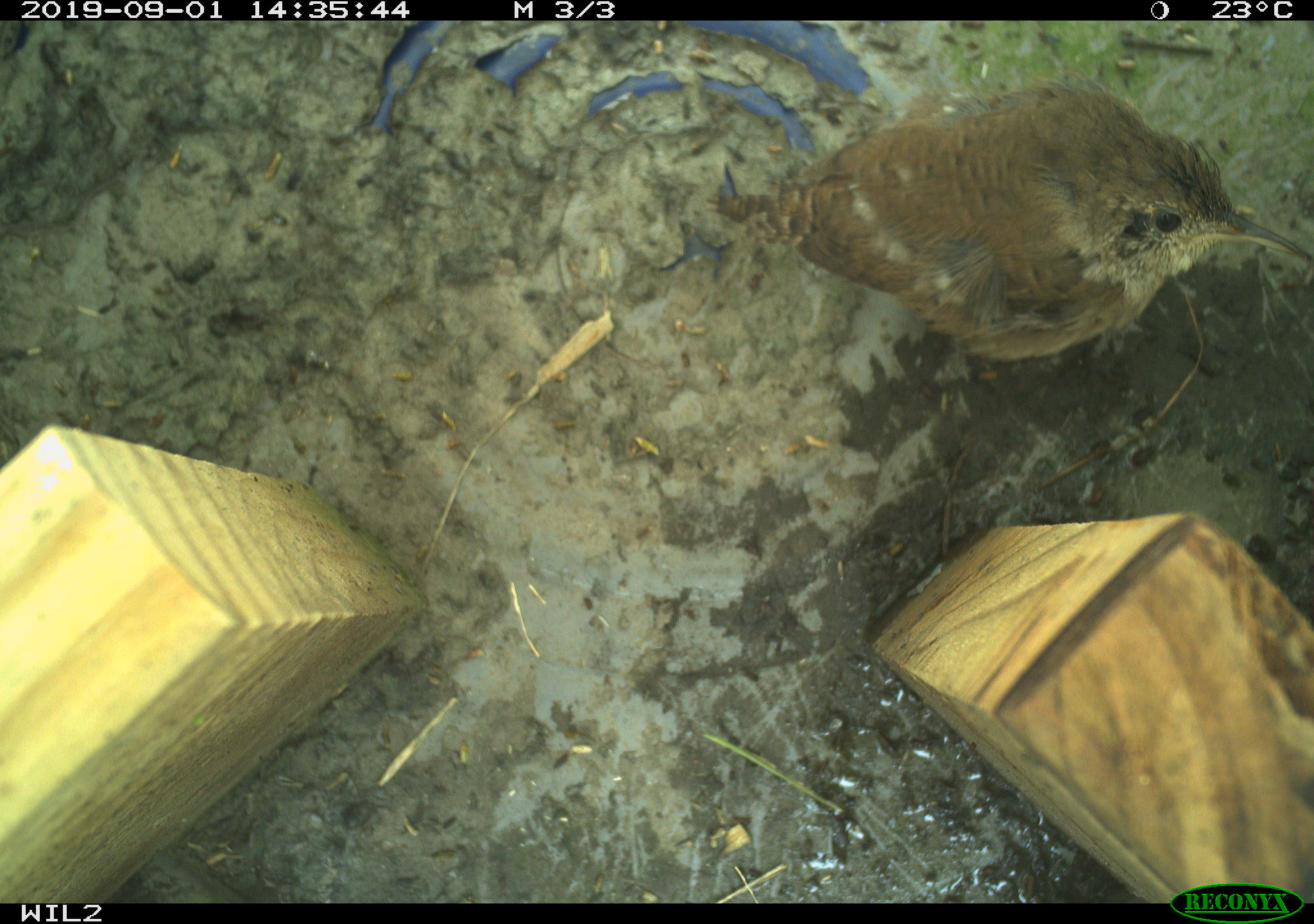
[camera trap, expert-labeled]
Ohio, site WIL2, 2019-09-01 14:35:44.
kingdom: Animalia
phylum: Chordata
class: Aves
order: Passeriformes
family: Troglodytidae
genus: Troglodytes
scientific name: Troglodytes aedon aedon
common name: northern house wren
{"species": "northern house wren (Troglodytes aedon aedon)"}